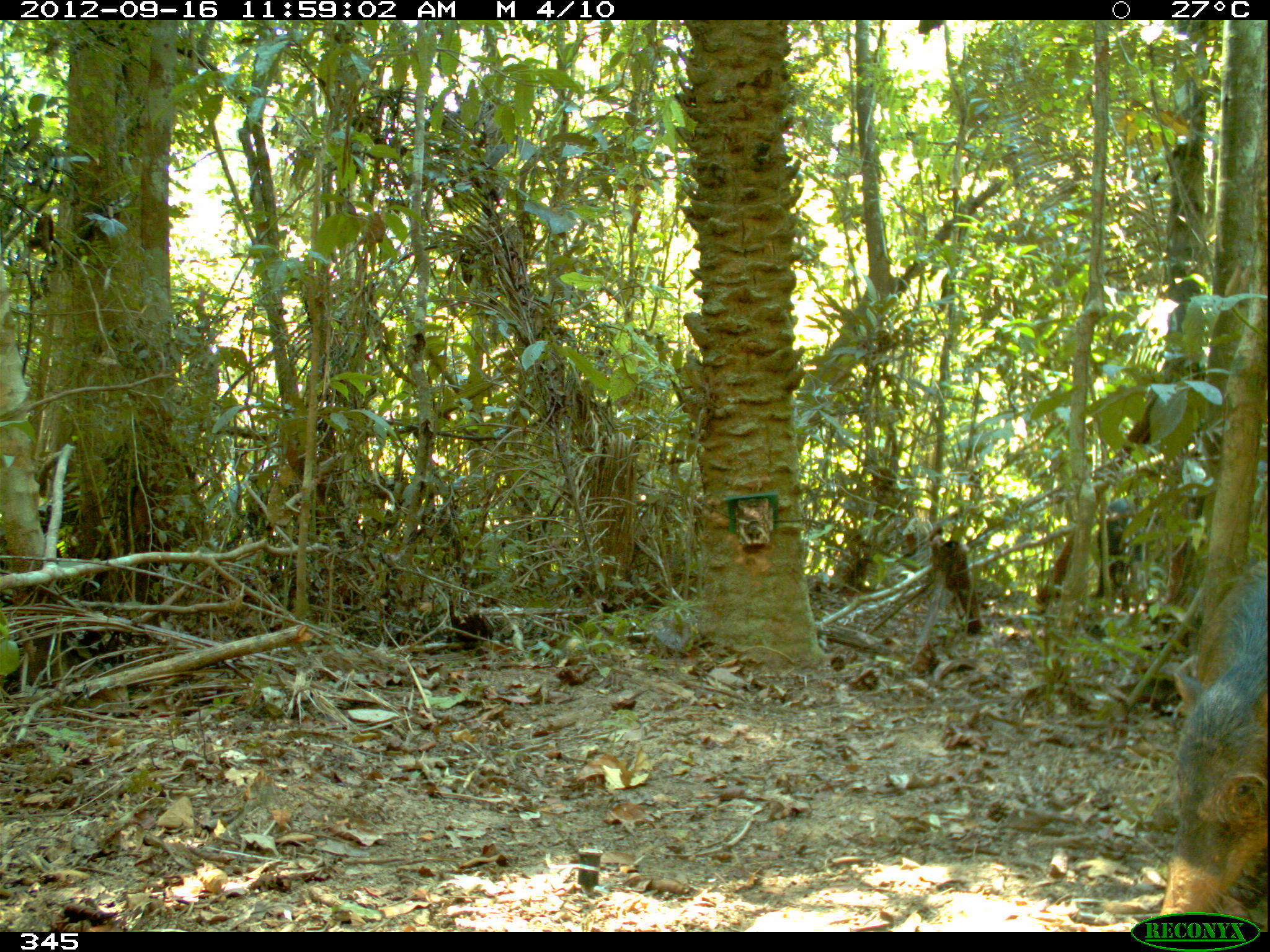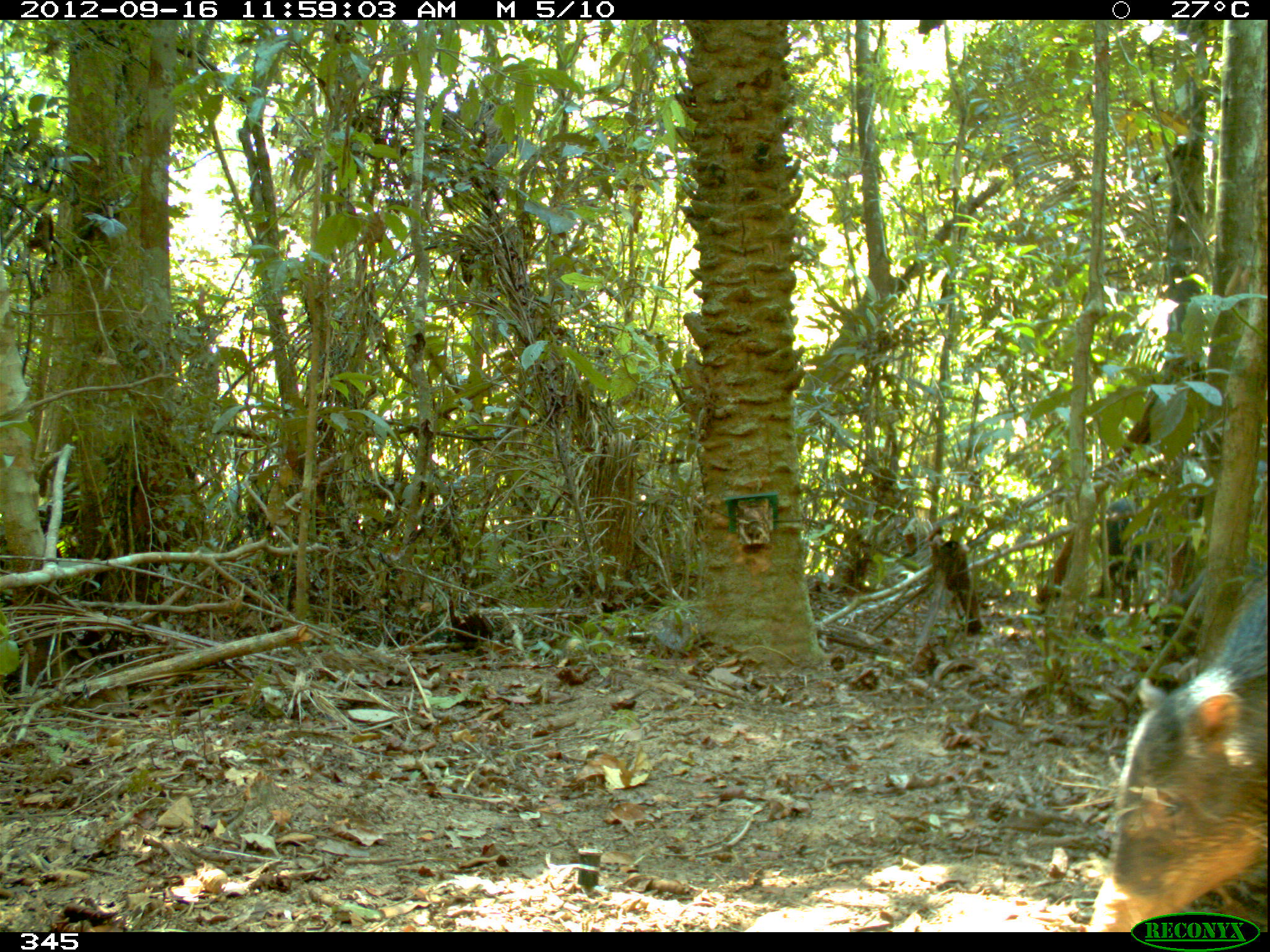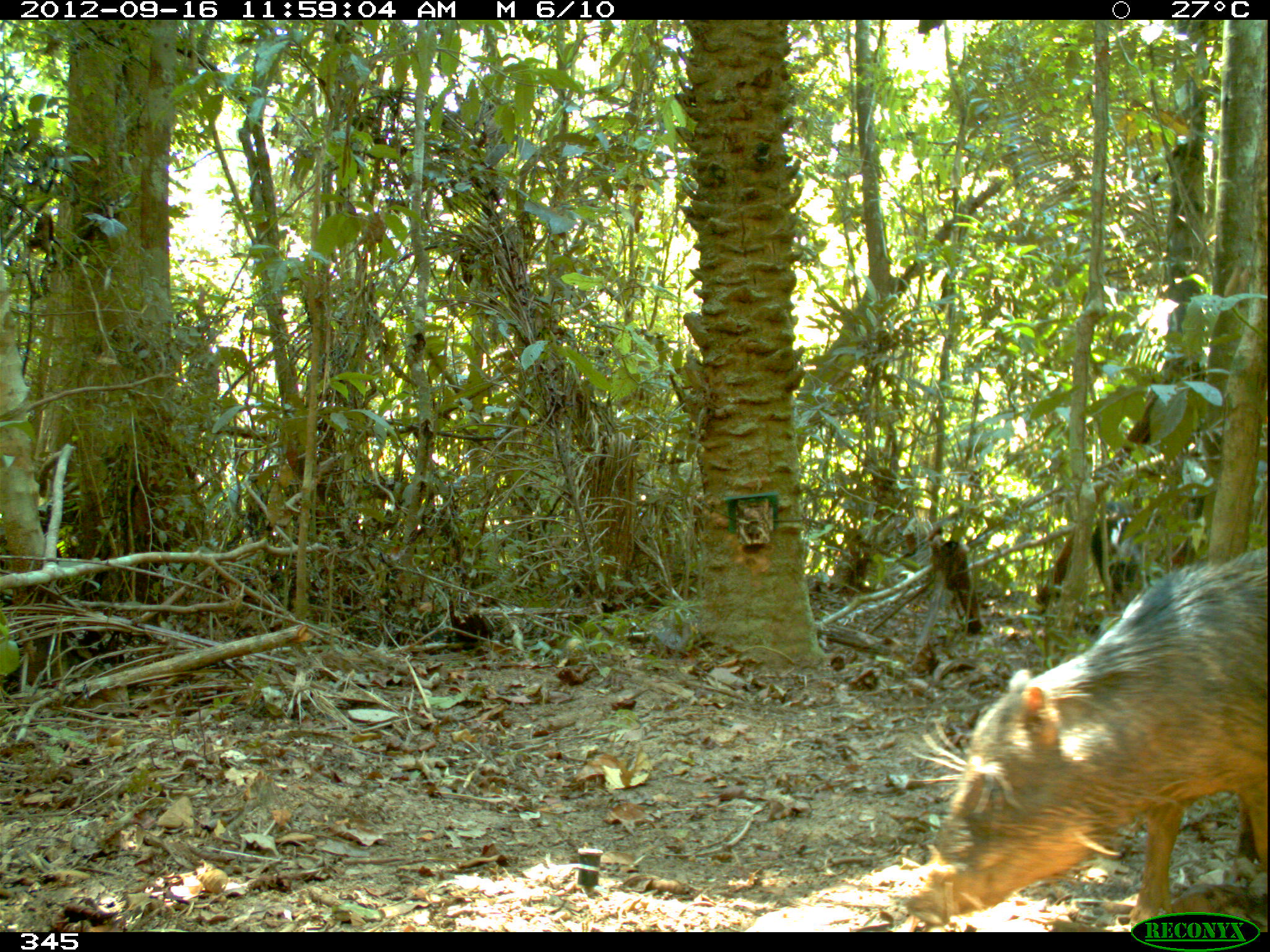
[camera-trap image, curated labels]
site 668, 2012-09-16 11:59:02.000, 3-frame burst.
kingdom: Animalia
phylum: Chordata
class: Mammalia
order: Artiodactyla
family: Tayassuidae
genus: Tayassu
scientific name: Tayassu pecari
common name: white-lipped peccary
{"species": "Tayassu pecari (white-lipped peccary)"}